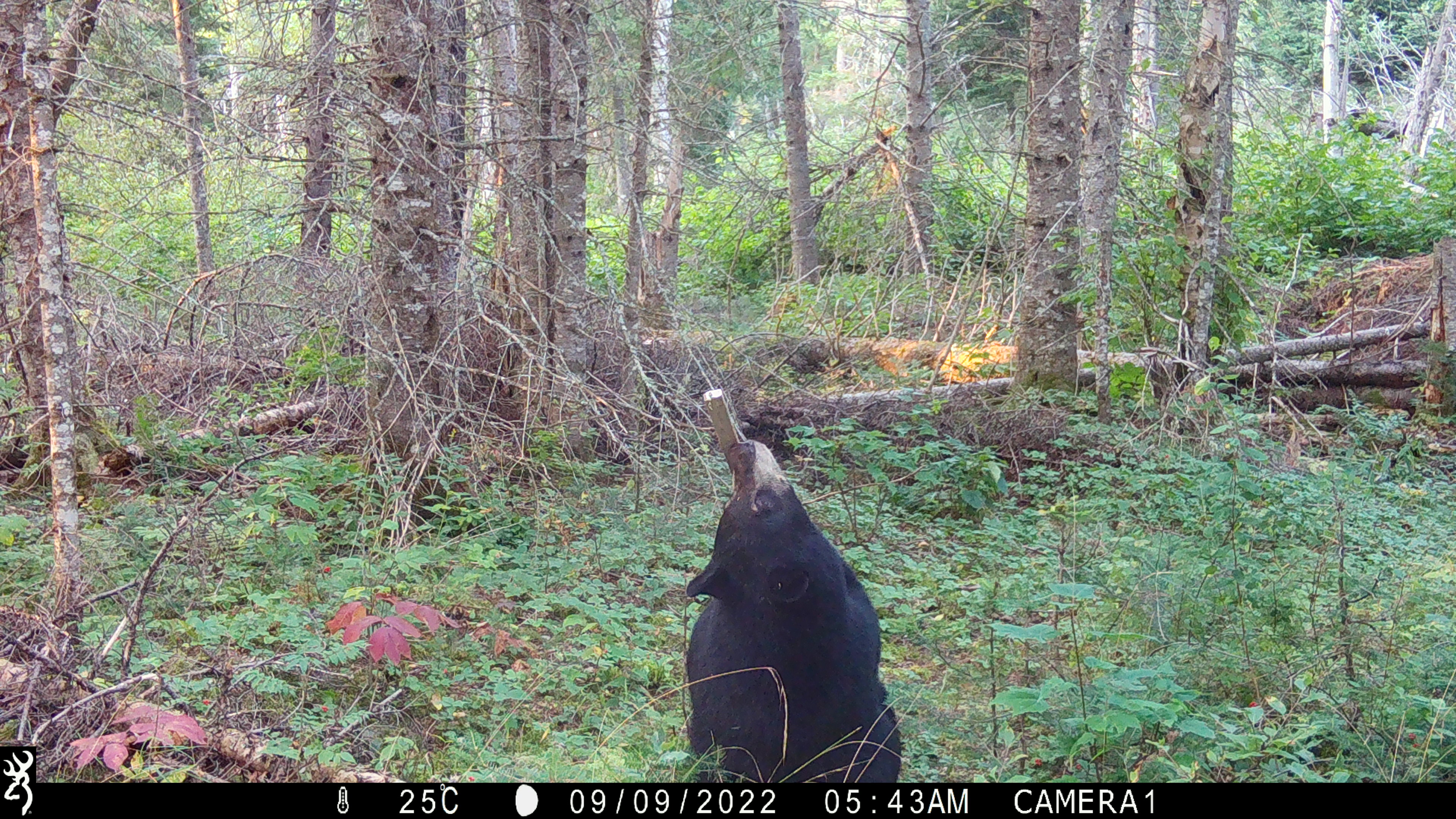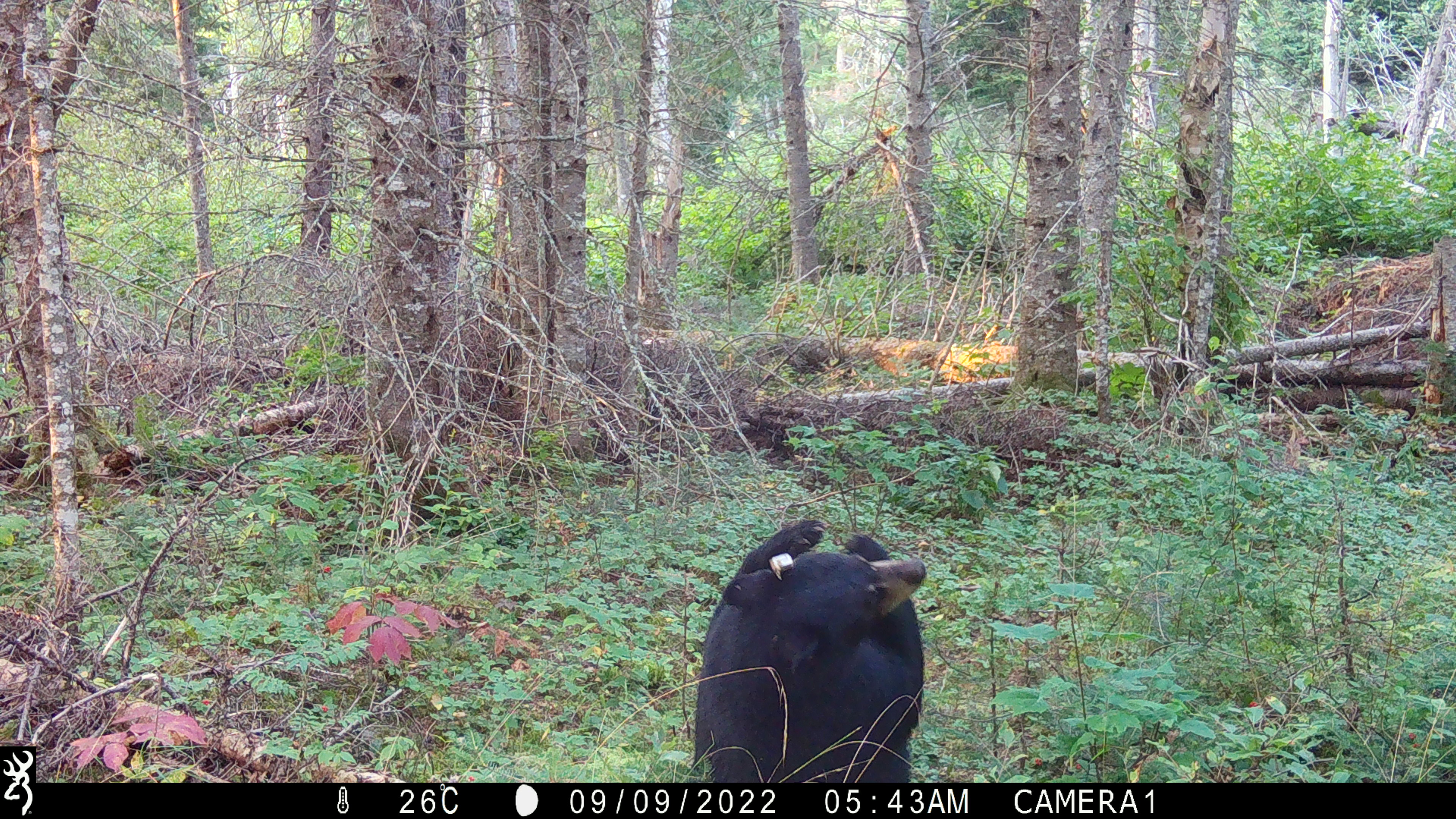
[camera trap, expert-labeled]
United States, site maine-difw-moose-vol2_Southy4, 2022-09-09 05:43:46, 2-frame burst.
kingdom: Animalia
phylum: Chordata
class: Mammalia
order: Carnivora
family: Ursidae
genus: Ursus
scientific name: Ursus americanus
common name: black bear